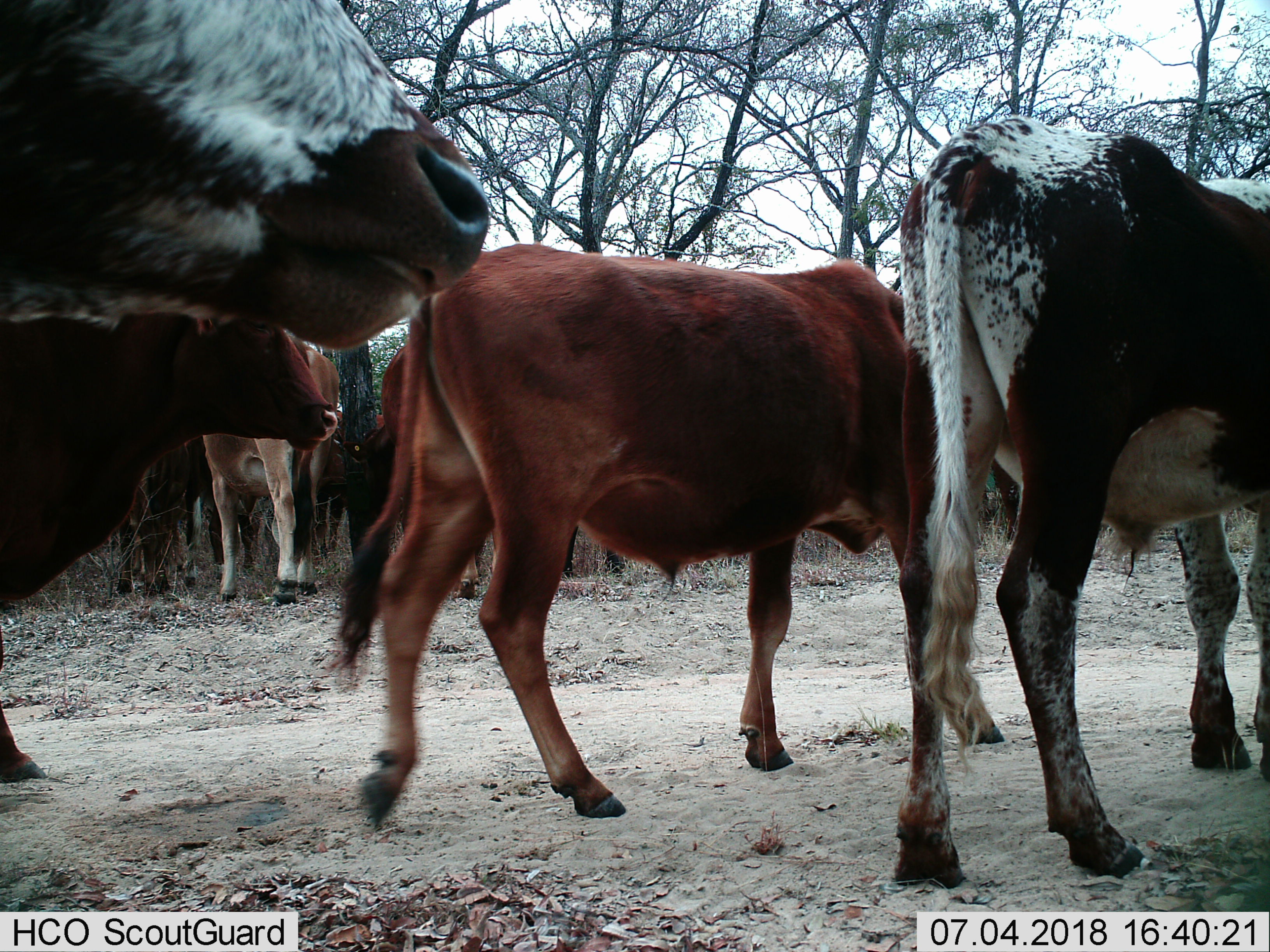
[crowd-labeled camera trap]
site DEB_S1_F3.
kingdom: Animalia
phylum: Chordata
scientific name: Vertebrata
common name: domestic animal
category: domesticanimal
Domesticanimal (domestic animal) (Vertebrata), count 8. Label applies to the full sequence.